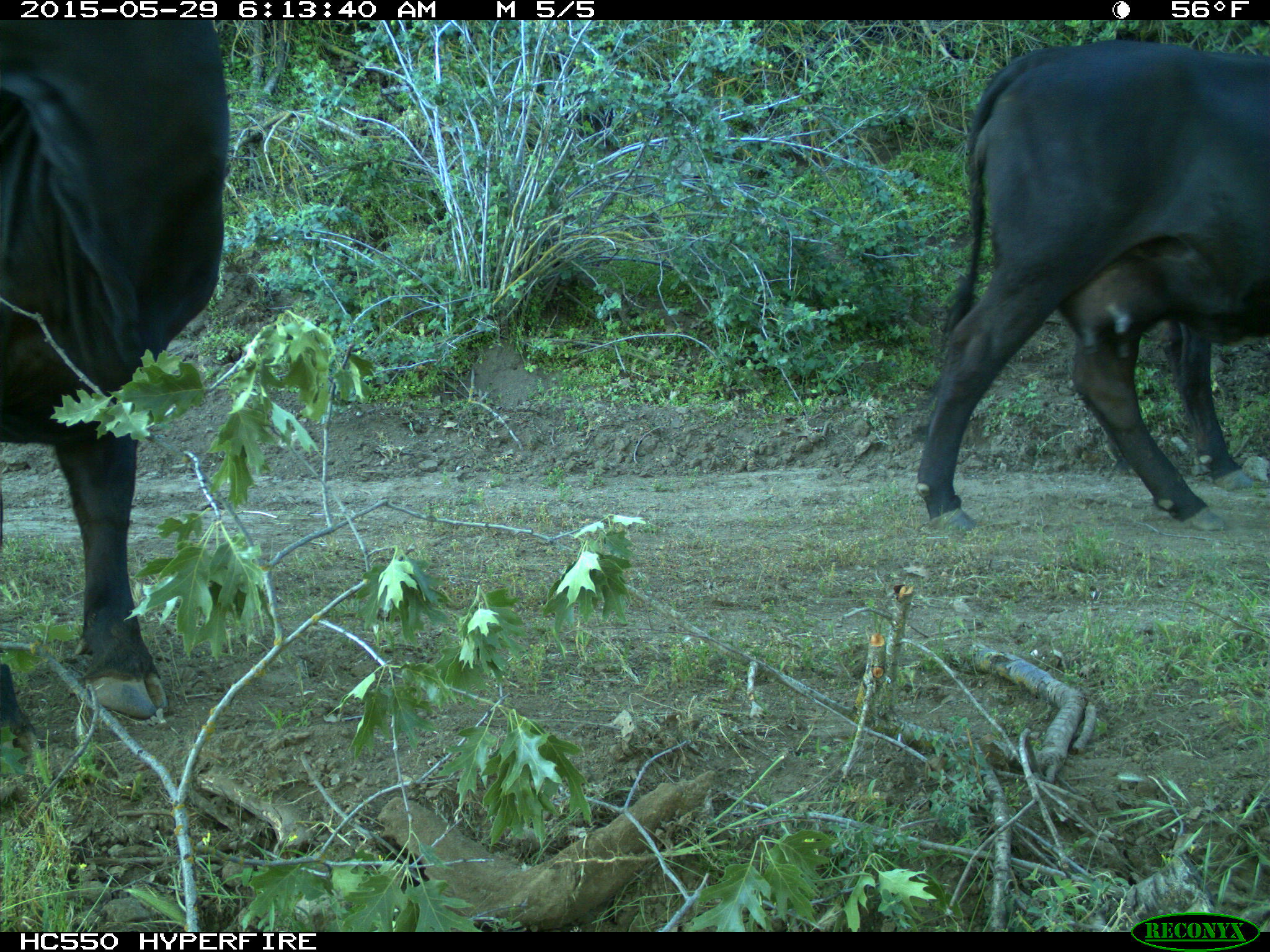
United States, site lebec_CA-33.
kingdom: Animalia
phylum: Chordata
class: Mammalia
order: Artiodactyla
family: Bovidae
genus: Bos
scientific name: Bos taurus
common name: domestic cow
Bos taurus (domestic cow).